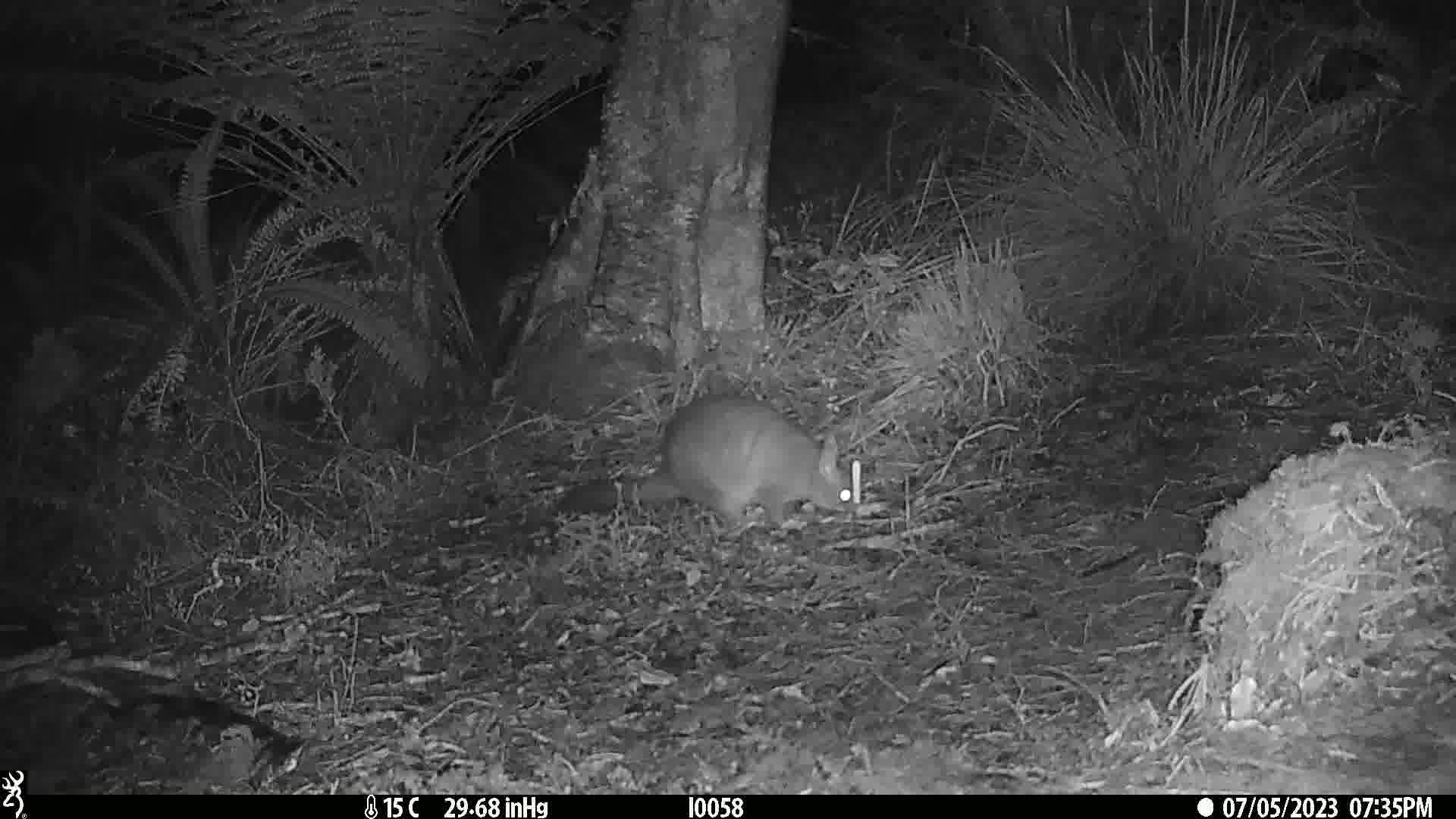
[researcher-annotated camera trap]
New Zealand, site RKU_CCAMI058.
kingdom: Animalia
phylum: Chordata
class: Mammalia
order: Diprotodontia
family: Phalangeridae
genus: Trichosurus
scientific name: Trichosurus vulpecula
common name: common brushtail possum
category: possum